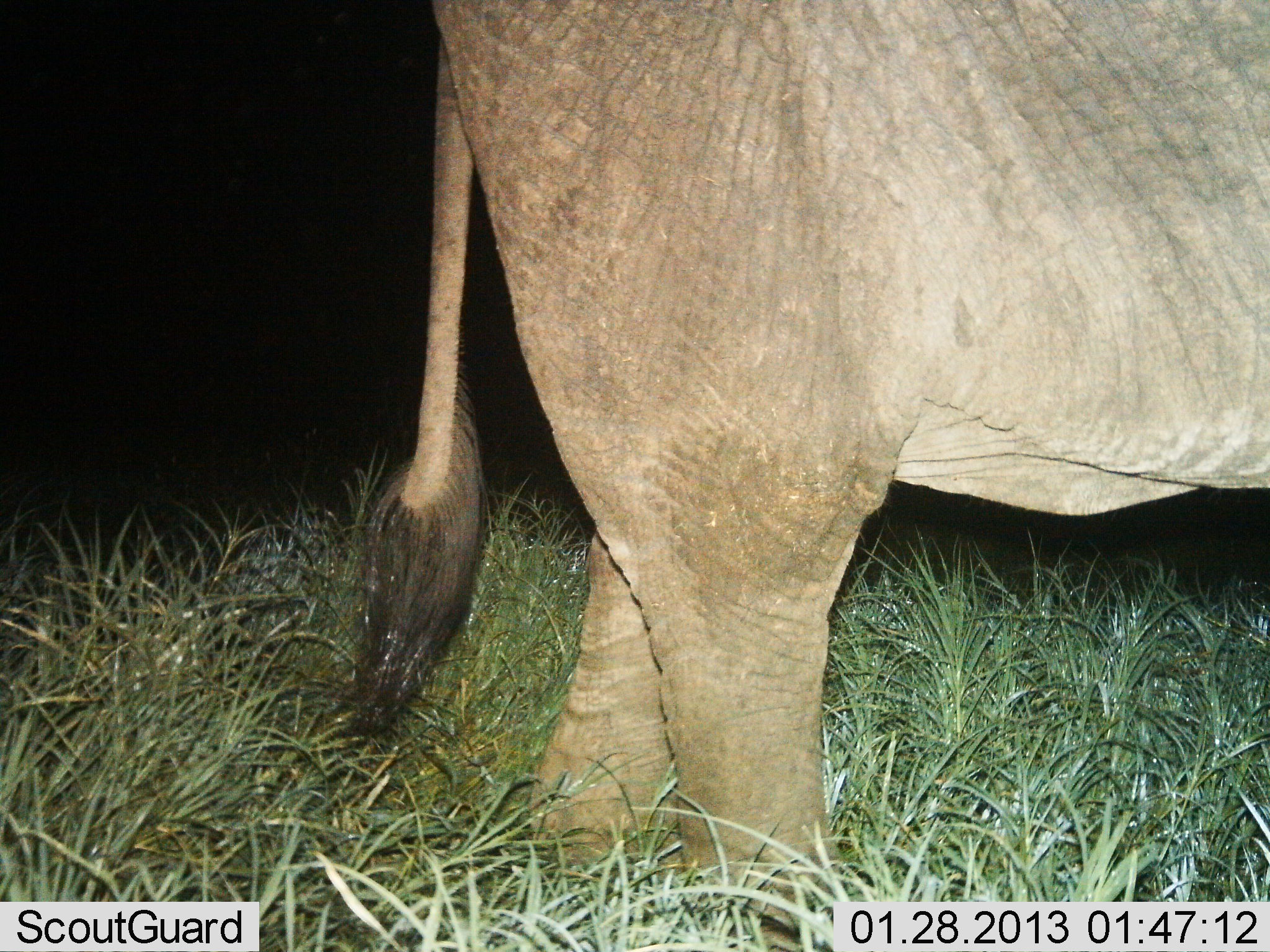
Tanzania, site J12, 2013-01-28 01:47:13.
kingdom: Animalia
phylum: Chordata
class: Mammalia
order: Proboscidea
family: Elephantidae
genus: Loxodonta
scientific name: Loxodonta africana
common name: african bush elephant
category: elephant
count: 1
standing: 90%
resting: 0%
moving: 10%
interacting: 0%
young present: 0%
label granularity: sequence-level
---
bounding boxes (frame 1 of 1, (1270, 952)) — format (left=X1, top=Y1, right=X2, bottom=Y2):
animal: (left=346, top=0, right=1270, bottom=952)